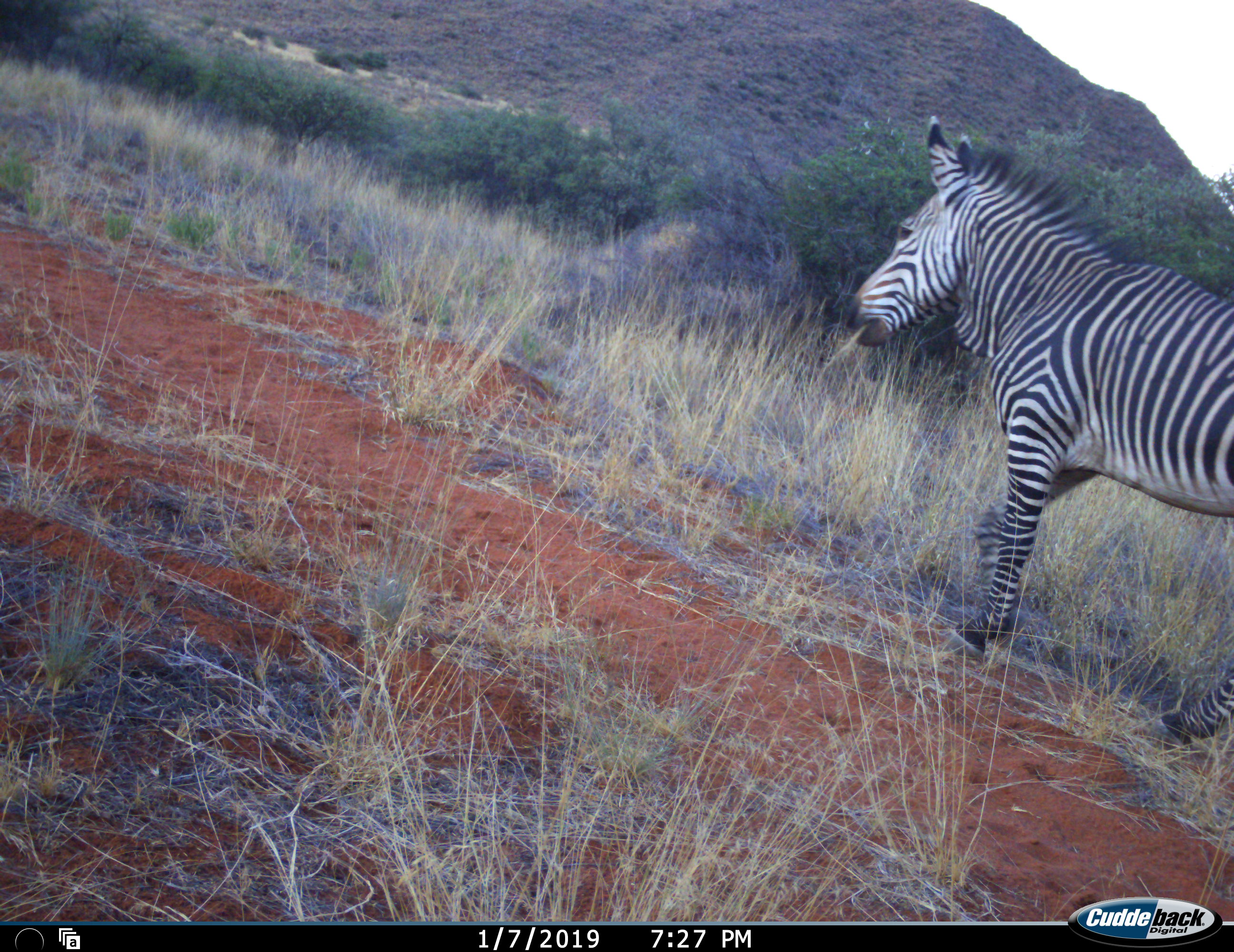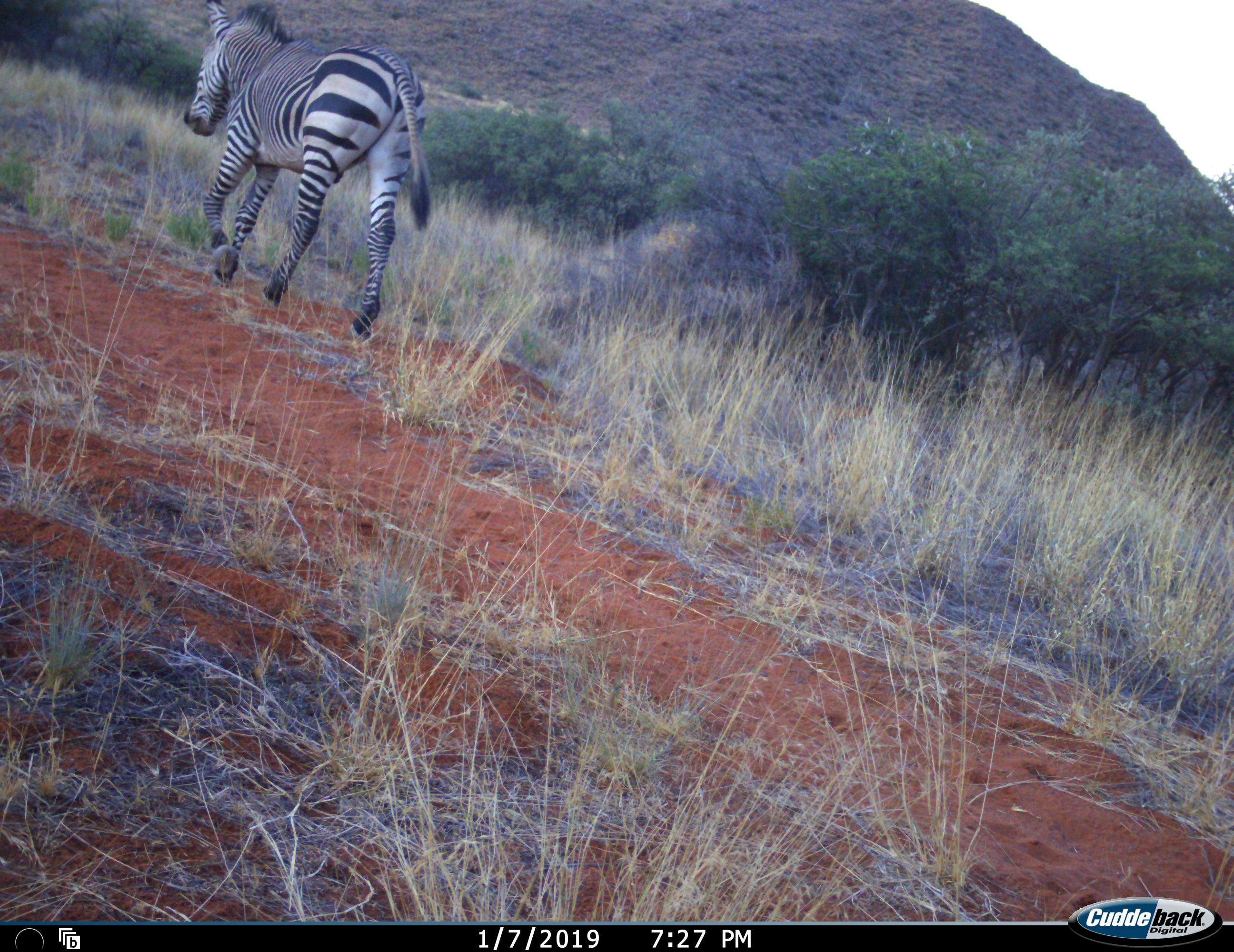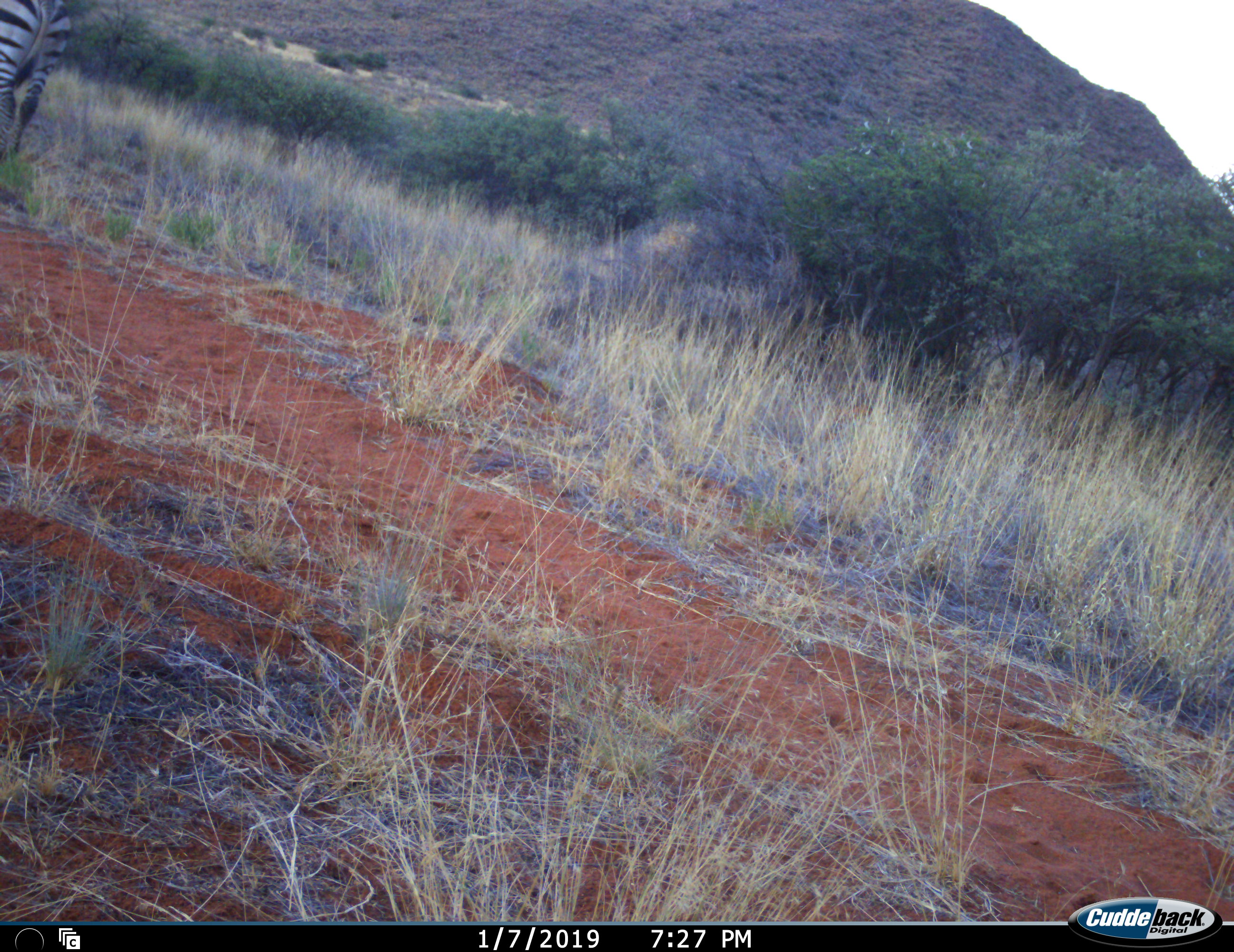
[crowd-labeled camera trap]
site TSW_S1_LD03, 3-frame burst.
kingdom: Animalia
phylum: Chordata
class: Mammalia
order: Perissodactyla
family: Equidae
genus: Equus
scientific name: Equus zebra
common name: mountain zebra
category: zebramountain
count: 1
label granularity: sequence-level